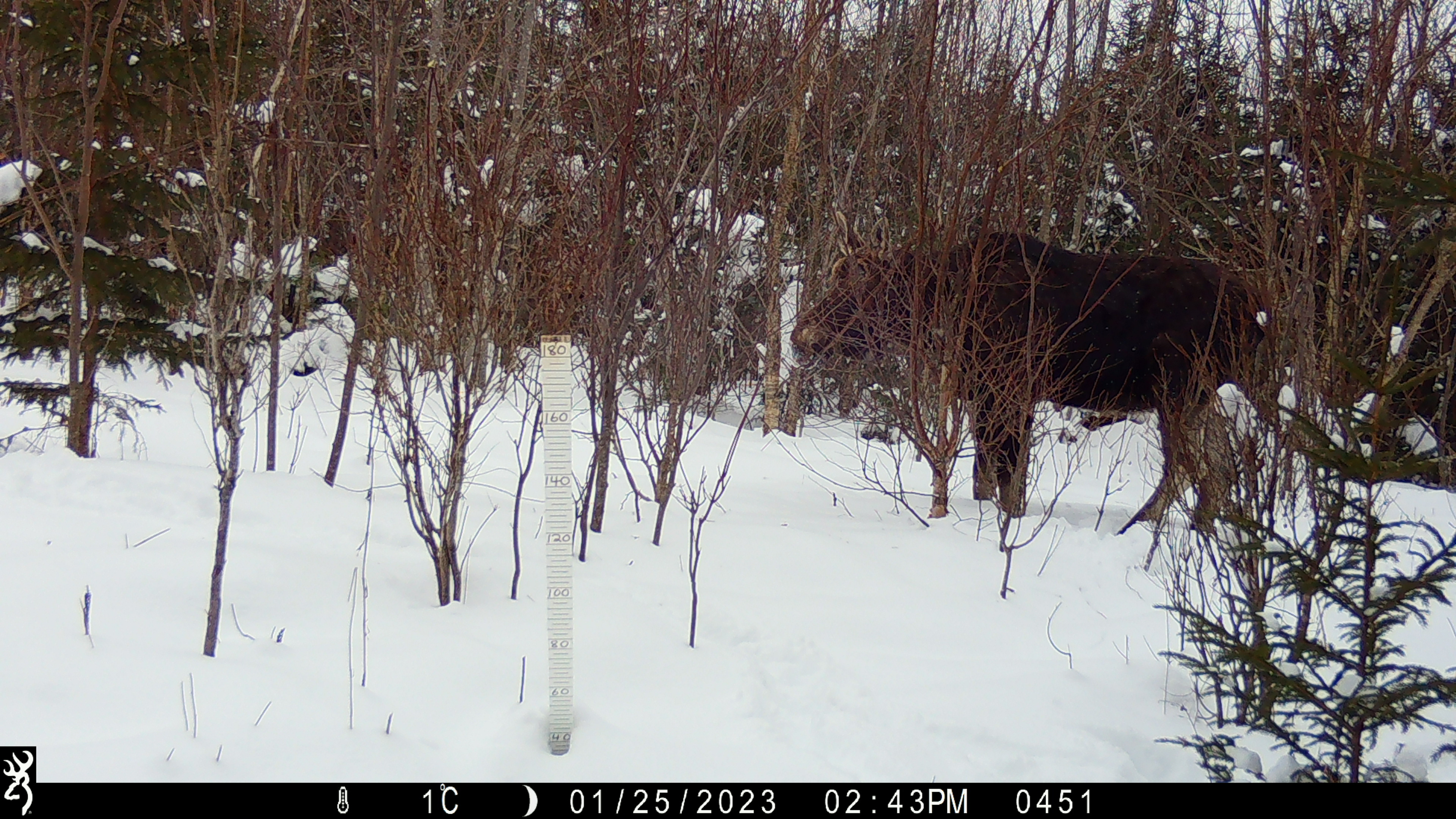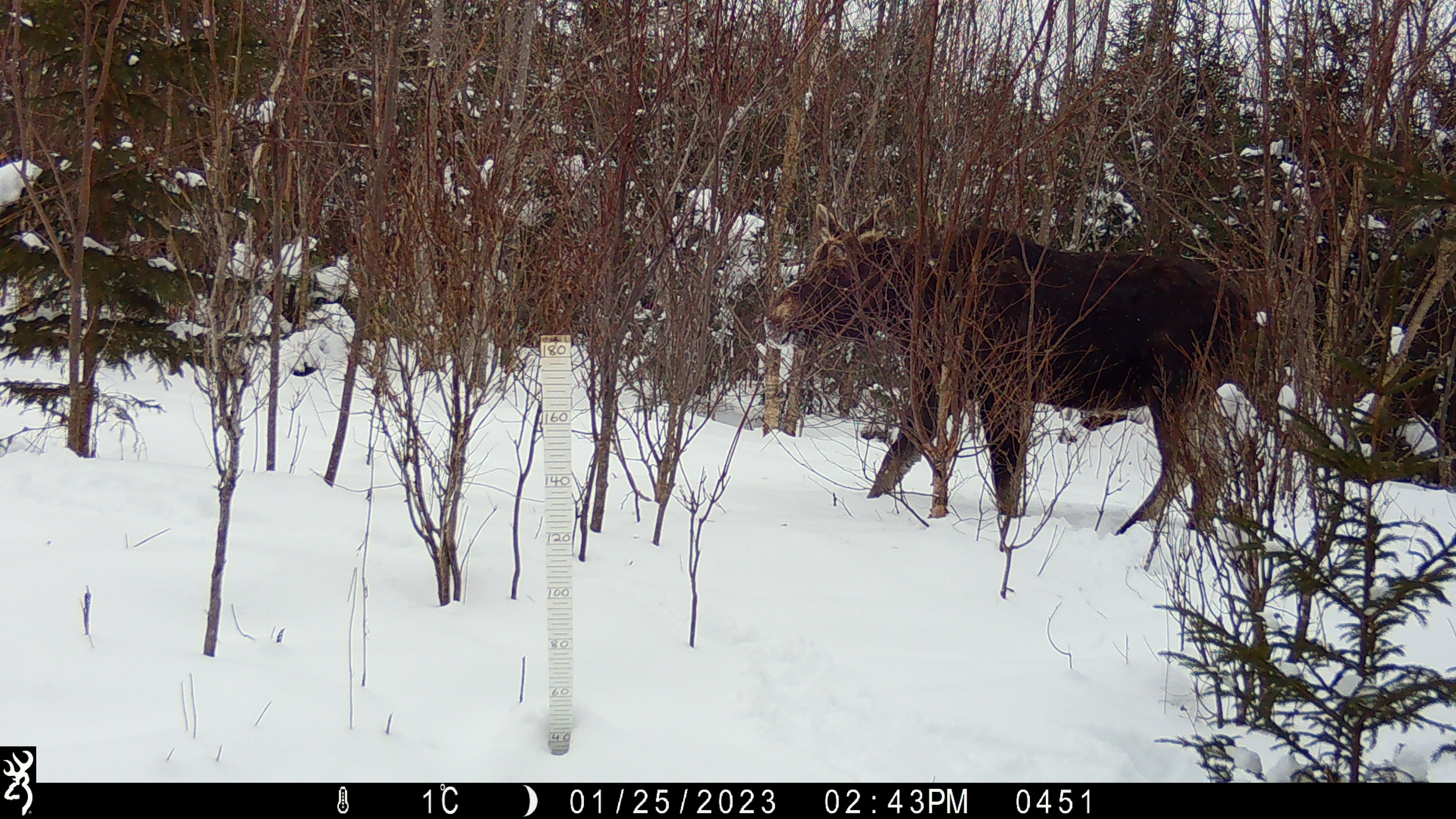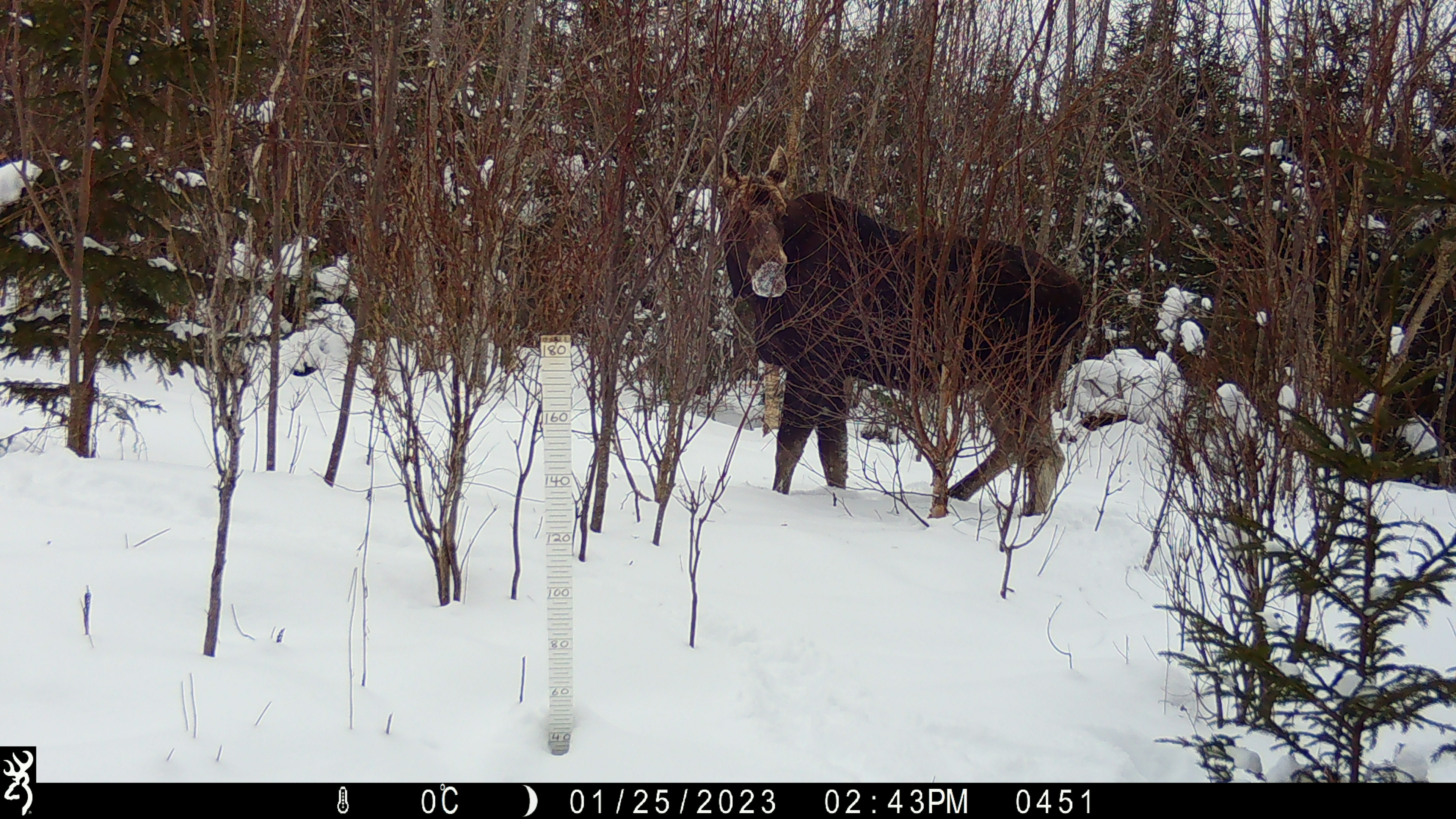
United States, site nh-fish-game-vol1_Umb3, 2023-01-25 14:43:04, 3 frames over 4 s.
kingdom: Animalia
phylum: Chordata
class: Mammalia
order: Artiodactyla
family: Cervidae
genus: Alces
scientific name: Alces alces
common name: moose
Moose (Alces alces).